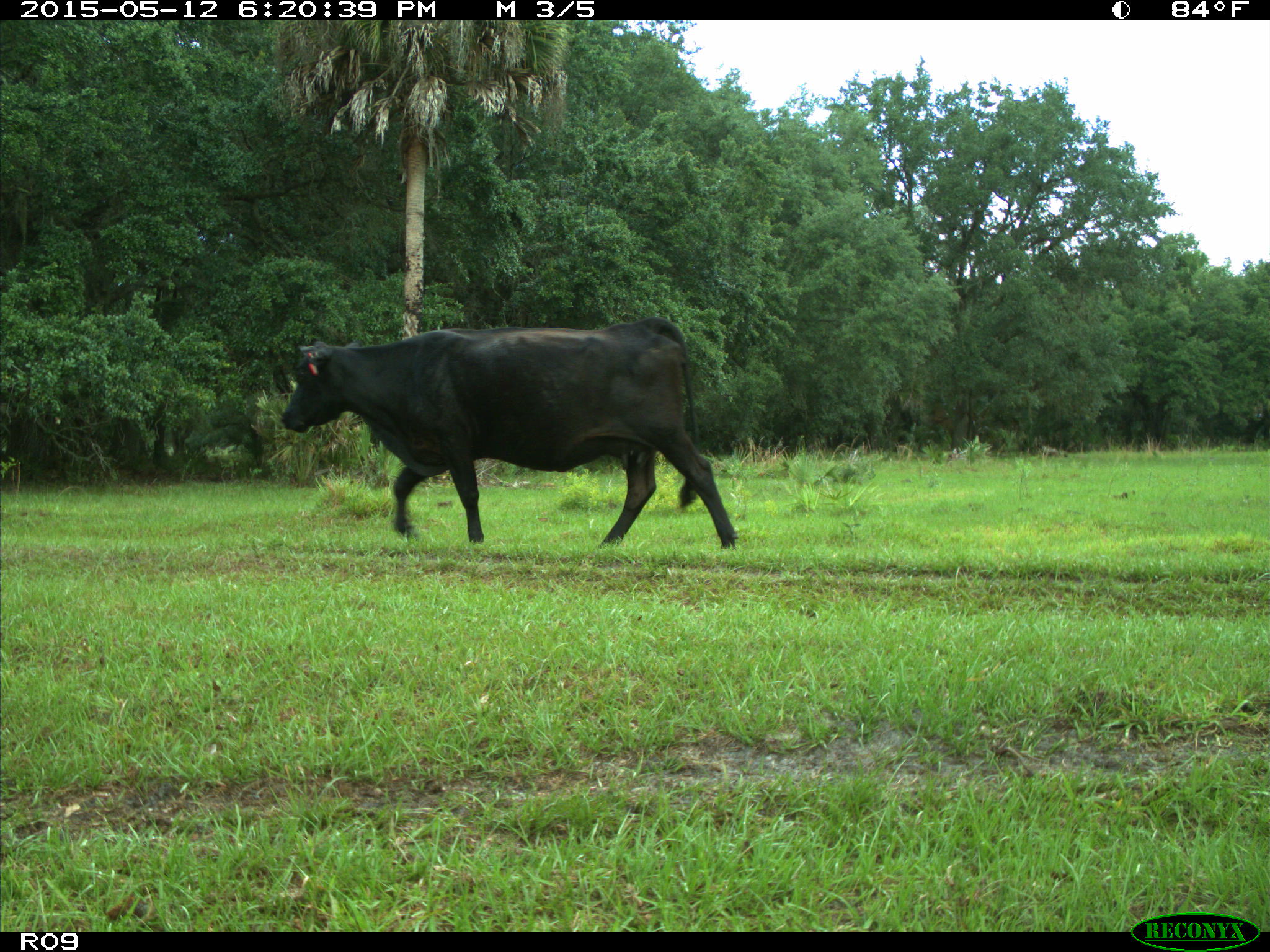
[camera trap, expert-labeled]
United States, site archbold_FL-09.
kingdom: Animalia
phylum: Chordata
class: Mammalia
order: Artiodactyla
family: Bovidae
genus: Bos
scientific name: Bos taurus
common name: domestic cow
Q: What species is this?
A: Bos taurus (domestic cow).